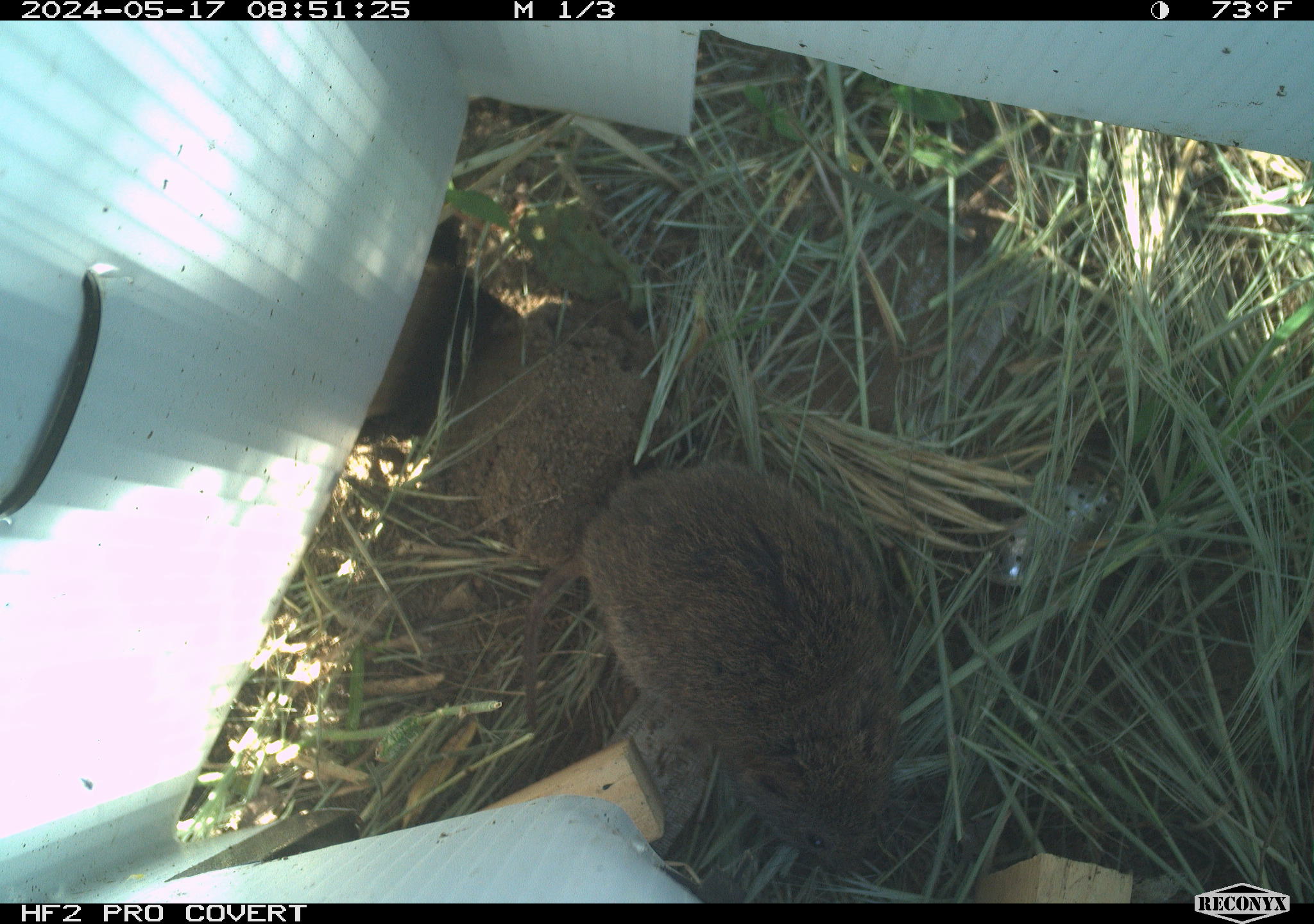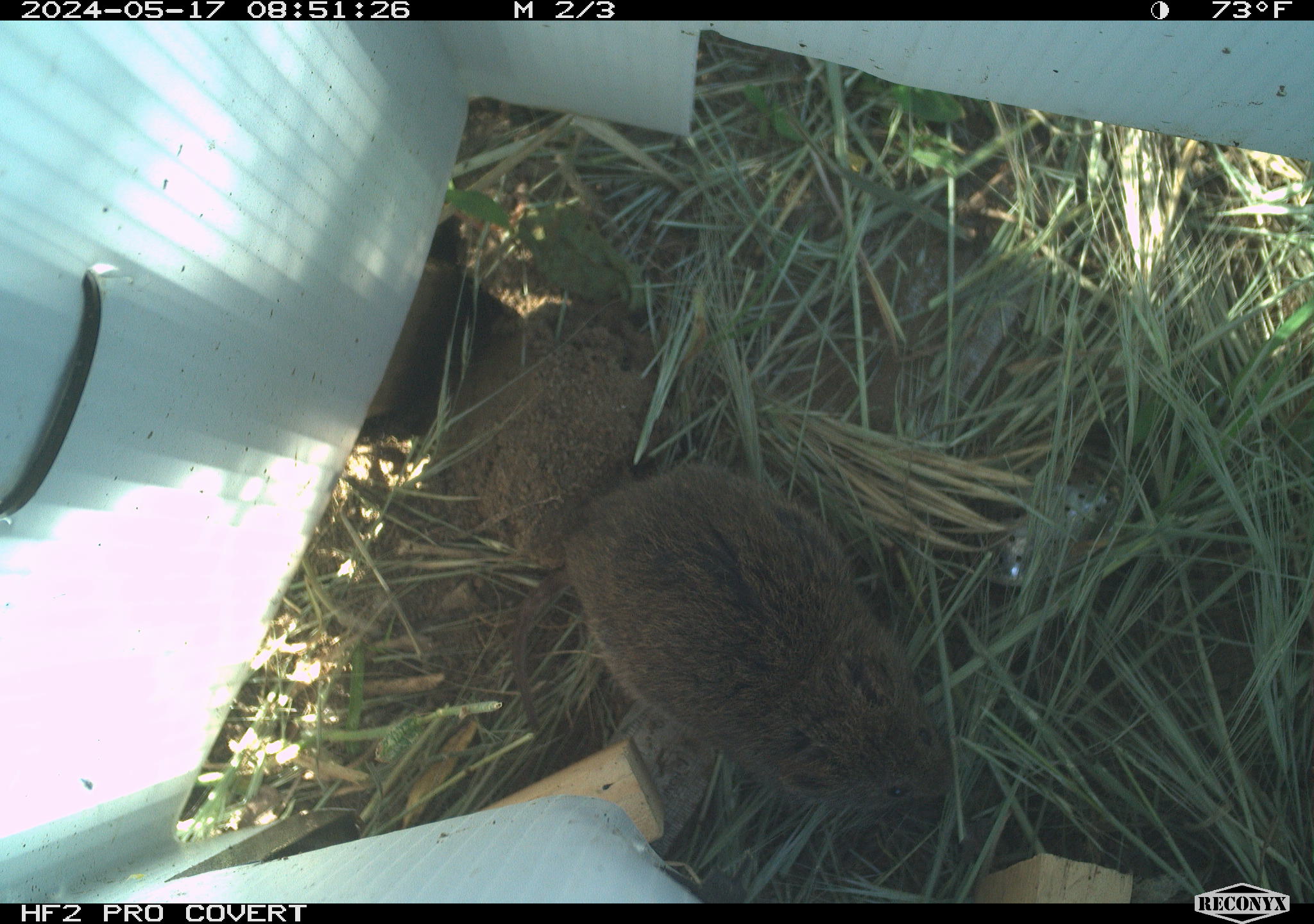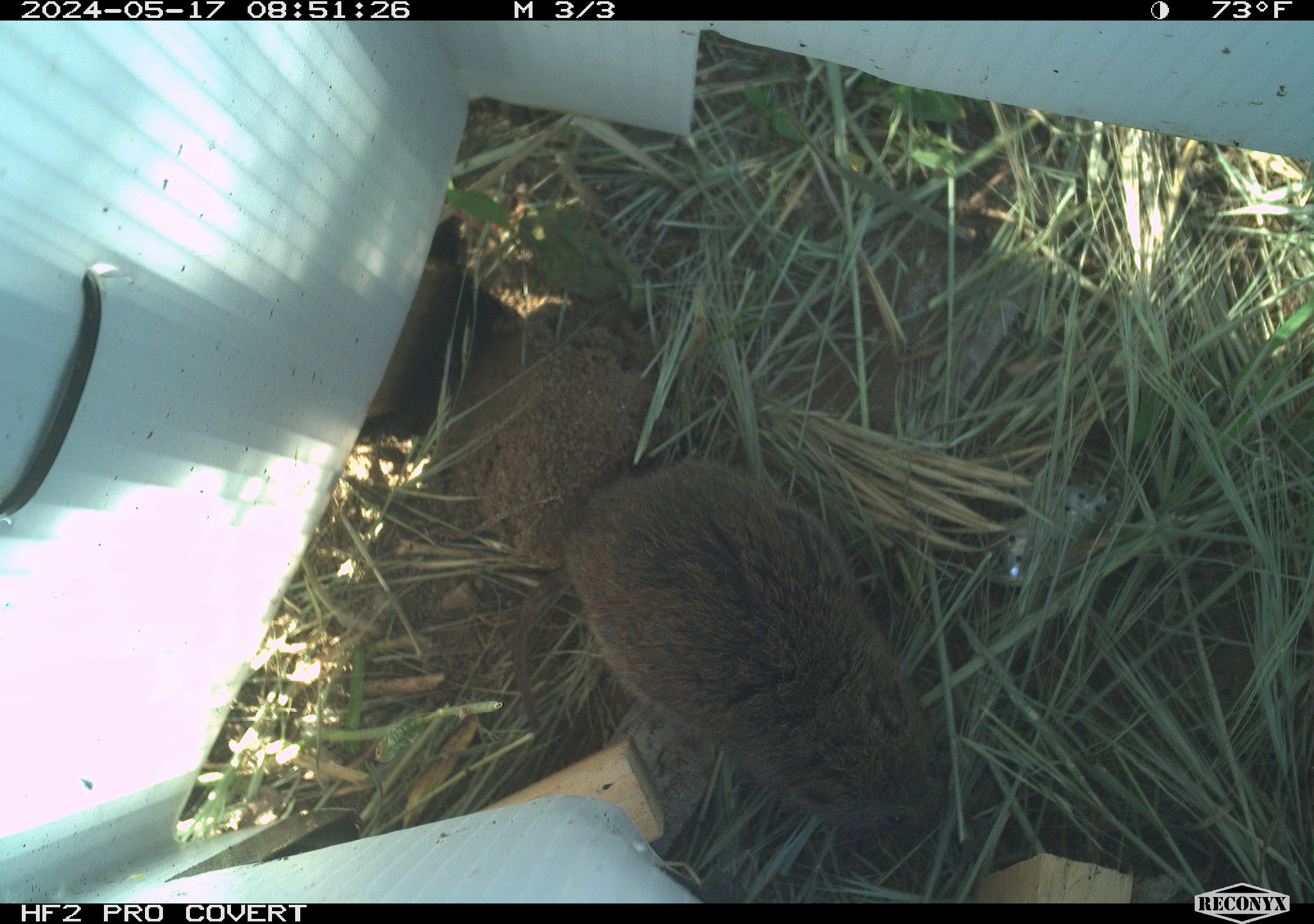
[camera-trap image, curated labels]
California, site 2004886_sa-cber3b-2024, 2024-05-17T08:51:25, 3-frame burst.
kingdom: Animalia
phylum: Chordata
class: Mammalia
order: Rodentia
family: Cricetidae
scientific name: Arvicolinae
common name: voles, lemmings, and muskrats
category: arvicolinae subfamily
Arvicolinae subfamily (voles, lemmings, and muskrats) (Arvicolinae).